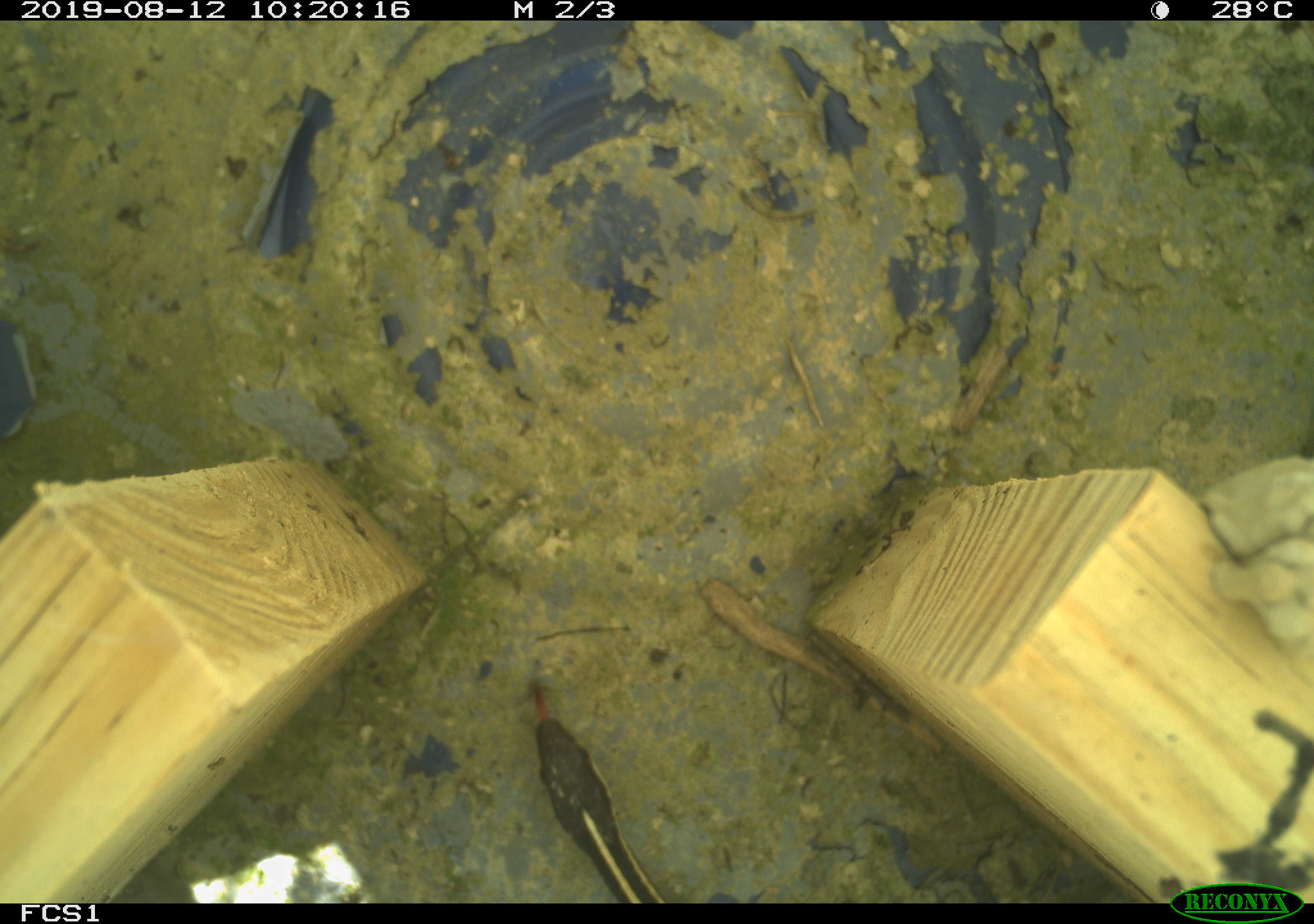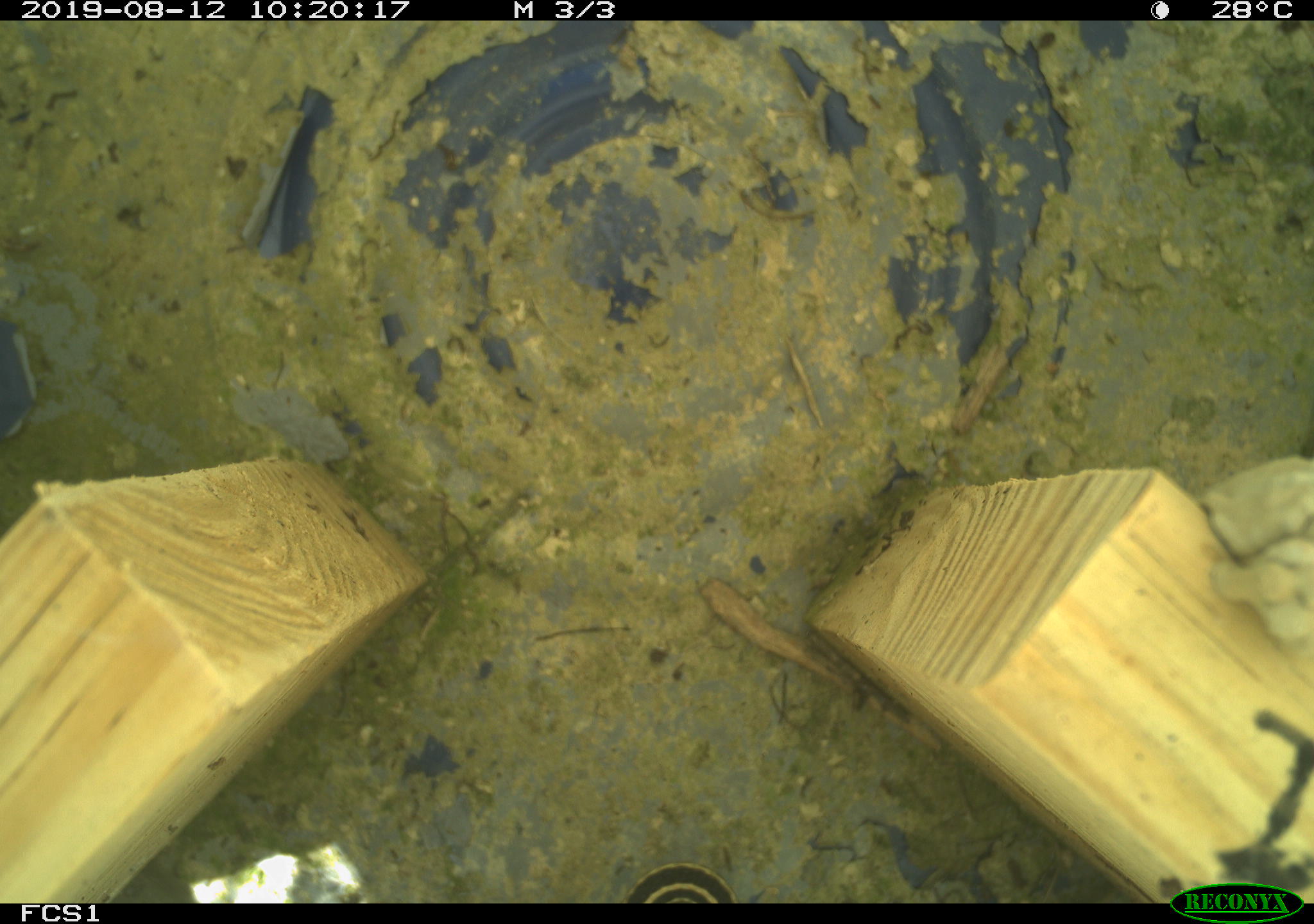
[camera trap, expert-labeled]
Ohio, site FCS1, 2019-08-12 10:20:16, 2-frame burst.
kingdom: Animalia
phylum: Chordata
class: Reptilia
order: Squamata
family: Colubridae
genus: Thamnophis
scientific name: Thamnophis sirtalis sirtalis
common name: eastern gartersnake